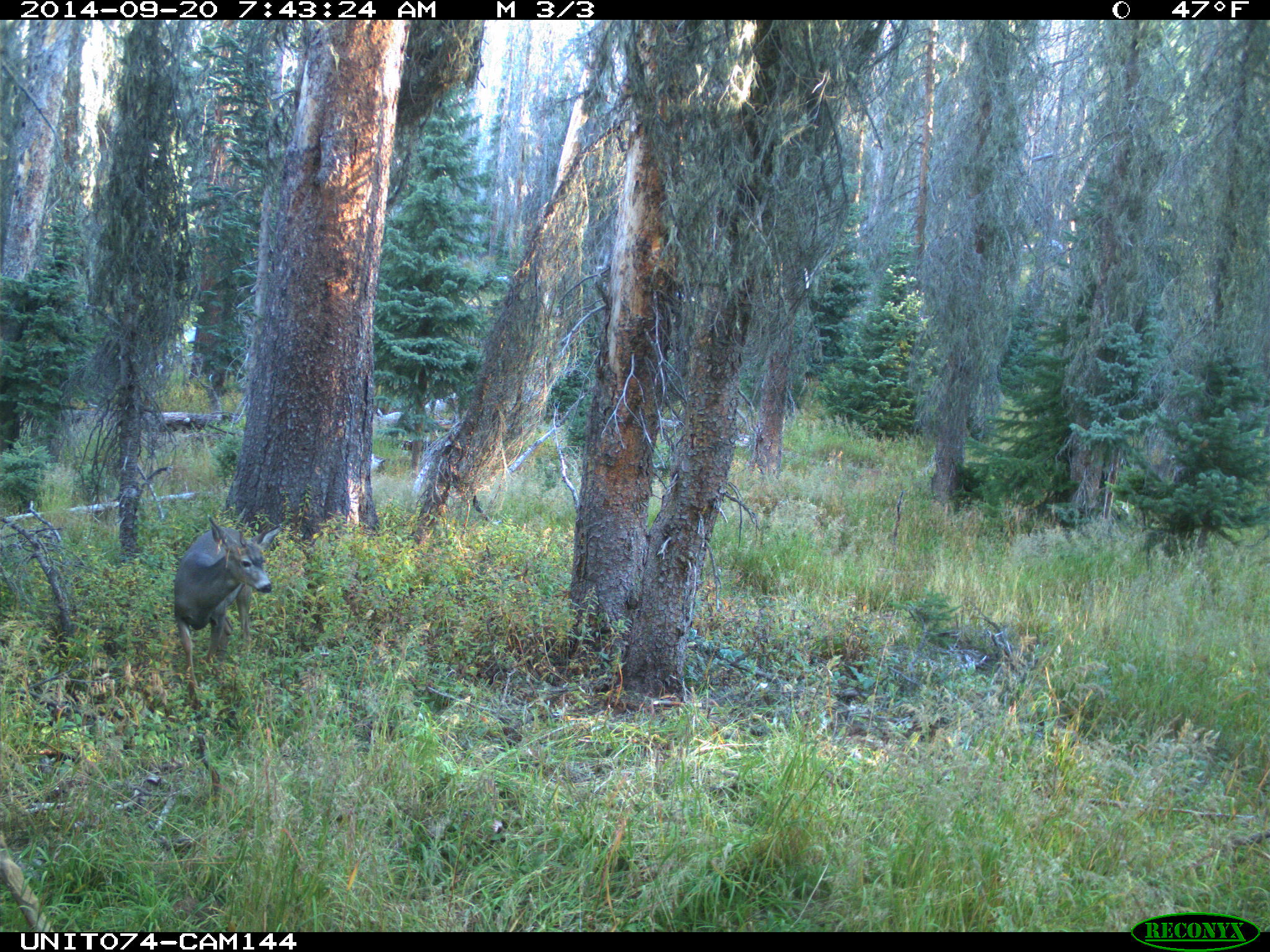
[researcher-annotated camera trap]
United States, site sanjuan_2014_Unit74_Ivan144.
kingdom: Animalia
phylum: Chordata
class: Mammalia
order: Artiodactyla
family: Cervidae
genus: Odocoileus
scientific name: Odocoileus hemionus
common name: mule deer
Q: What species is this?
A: Odocoileus hemionus (mule deer).